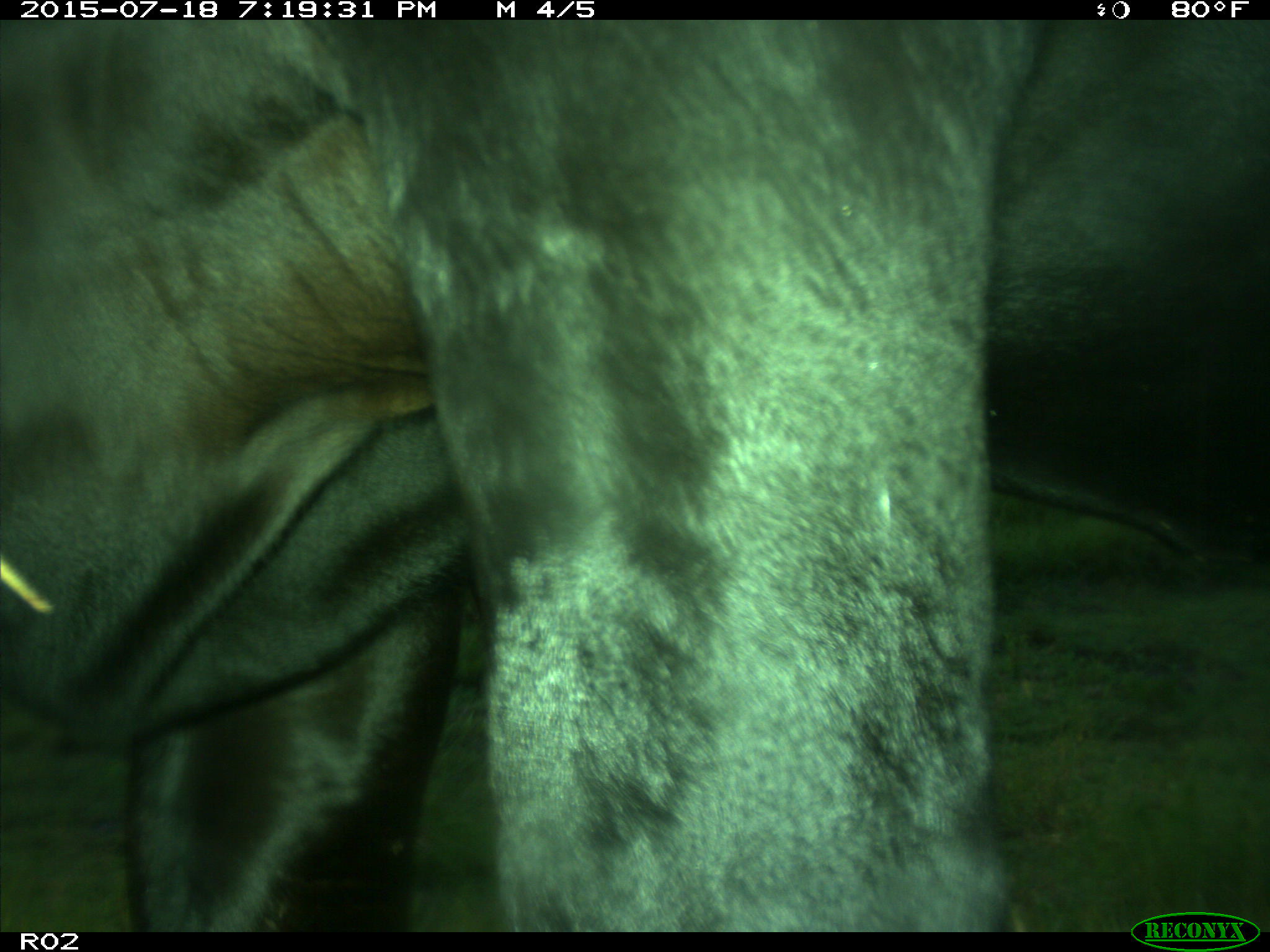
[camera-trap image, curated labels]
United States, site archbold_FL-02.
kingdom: Animalia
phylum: Chordata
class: Mammalia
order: Artiodactyla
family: Bovidae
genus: Bos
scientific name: Bos taurus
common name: domestic cow